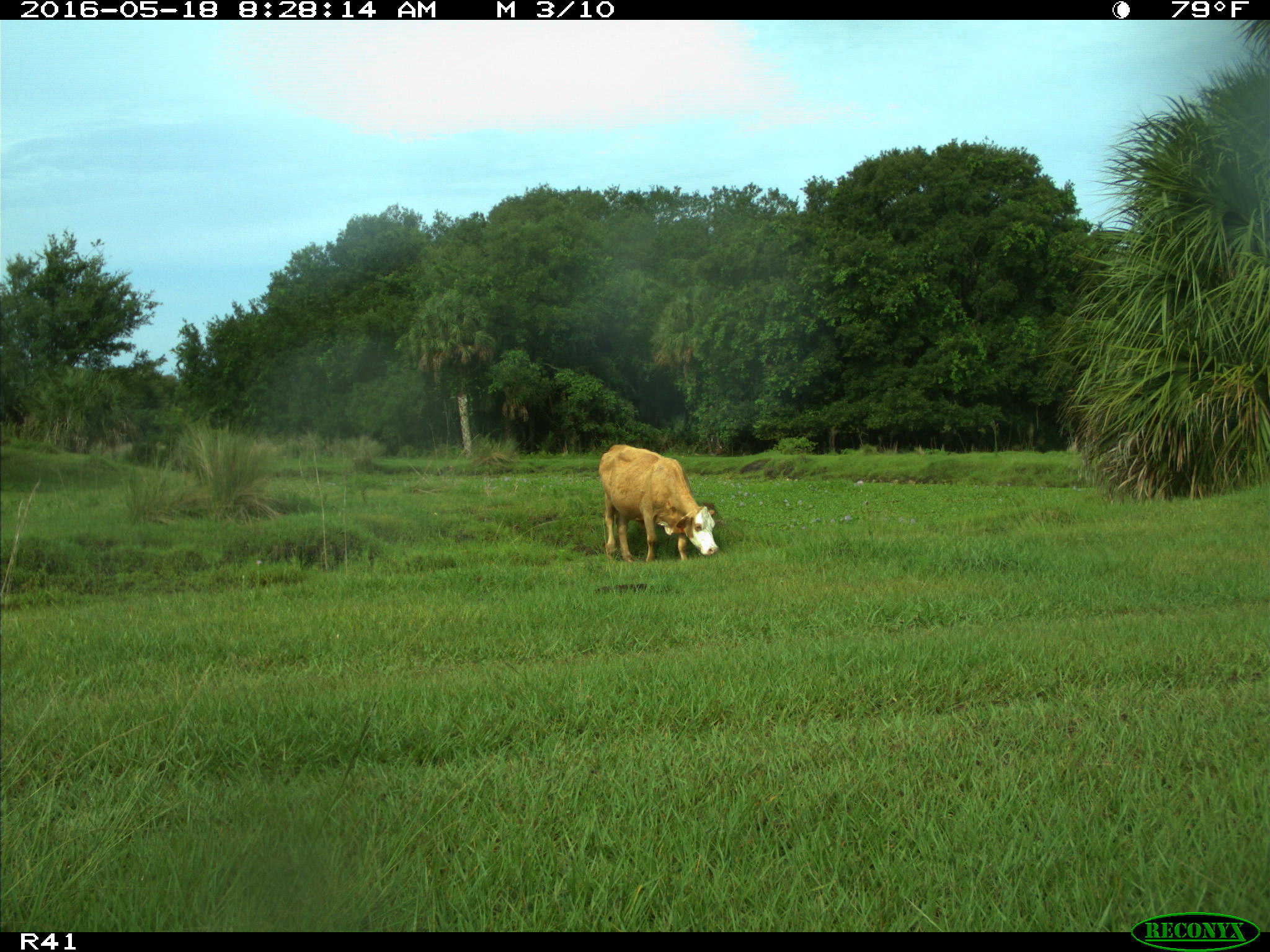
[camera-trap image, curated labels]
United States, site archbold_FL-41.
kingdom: Animalia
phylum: Chordata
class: Mammalia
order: Artiodactyla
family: Bovidae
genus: Bos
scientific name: Bos taurus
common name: domestic cow